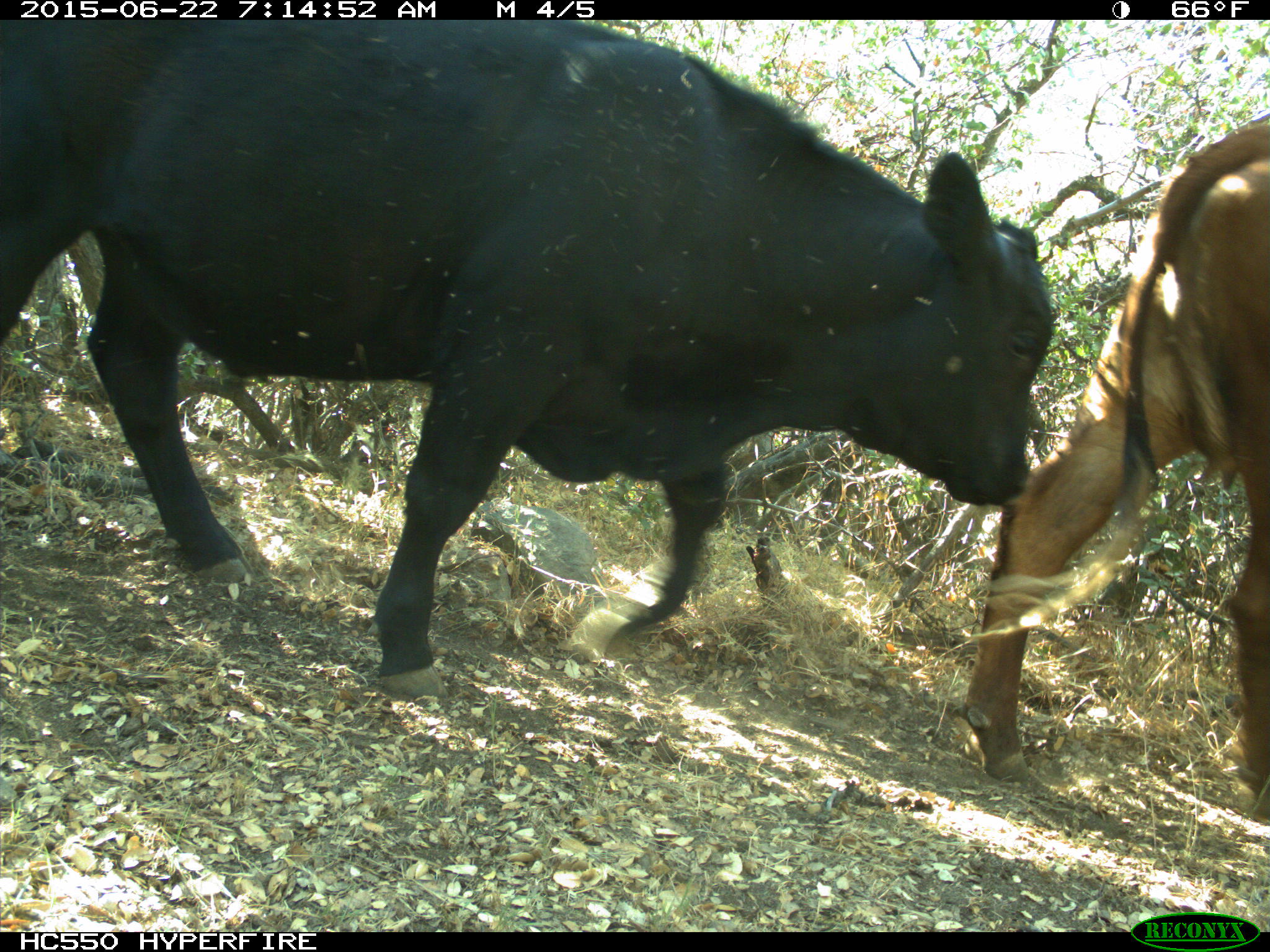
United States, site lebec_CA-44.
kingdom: Animalia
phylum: Chordata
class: Mammalia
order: Artiodactyla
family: Bovidae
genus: Bos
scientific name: Bos taurus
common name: domestic cow